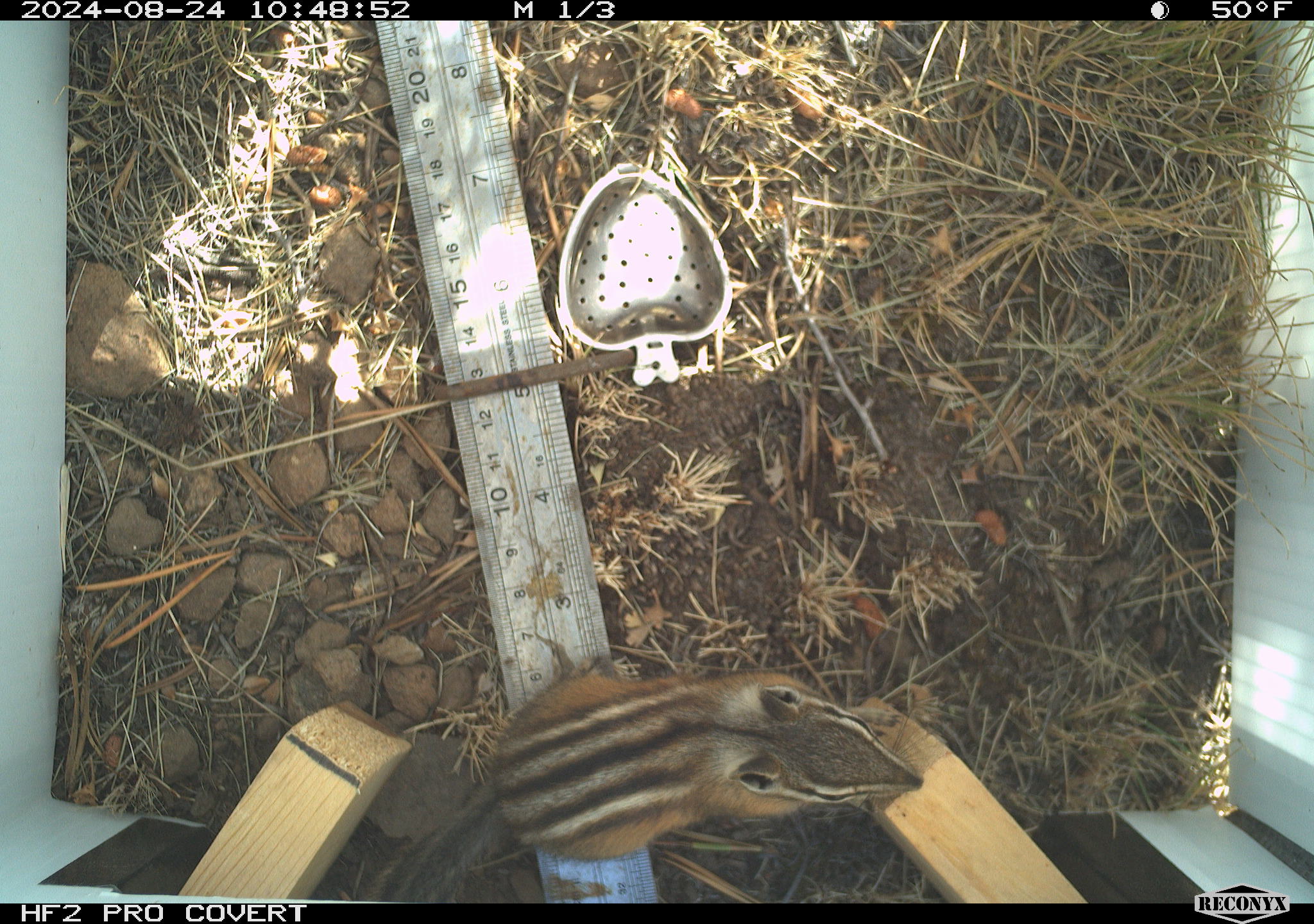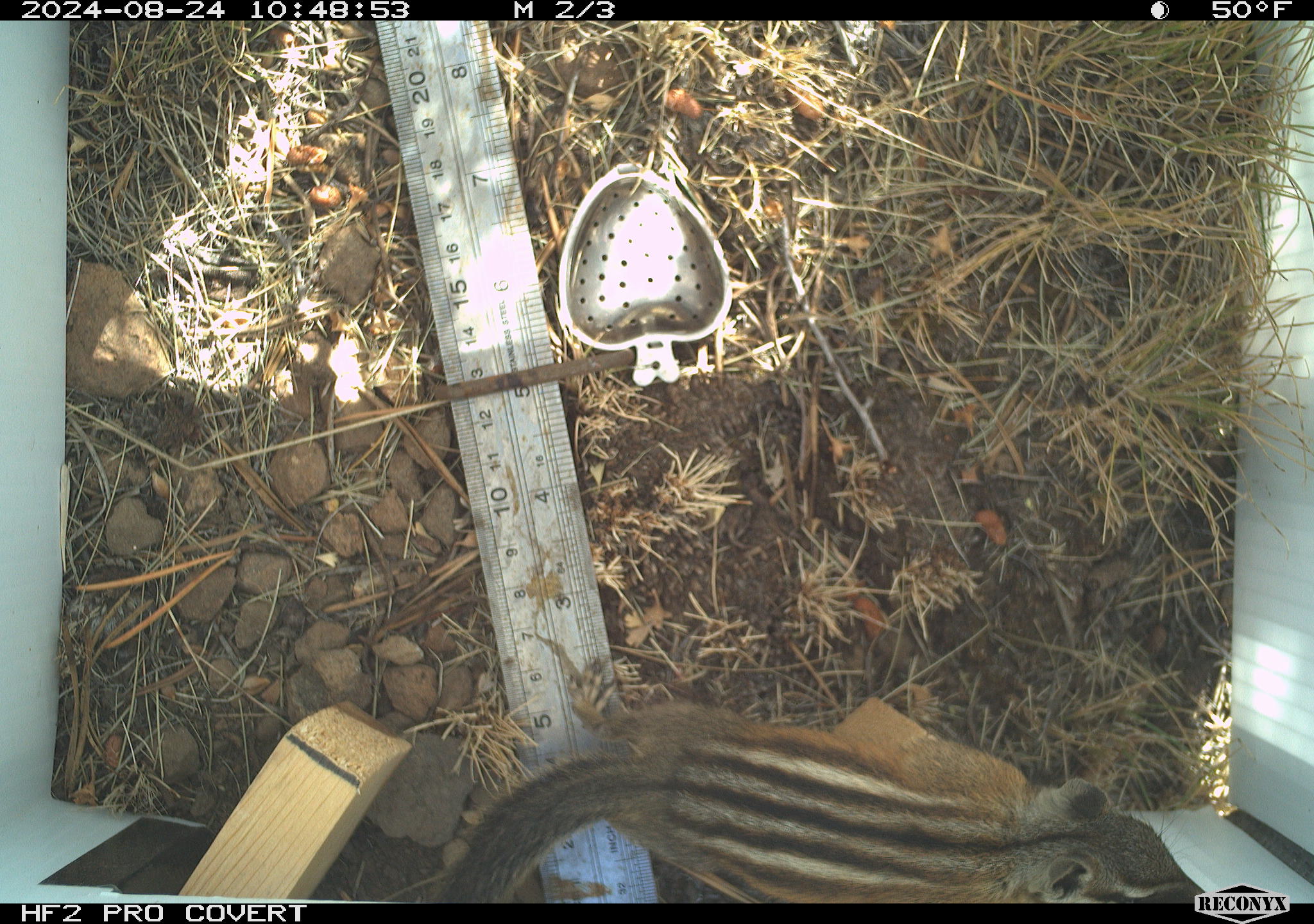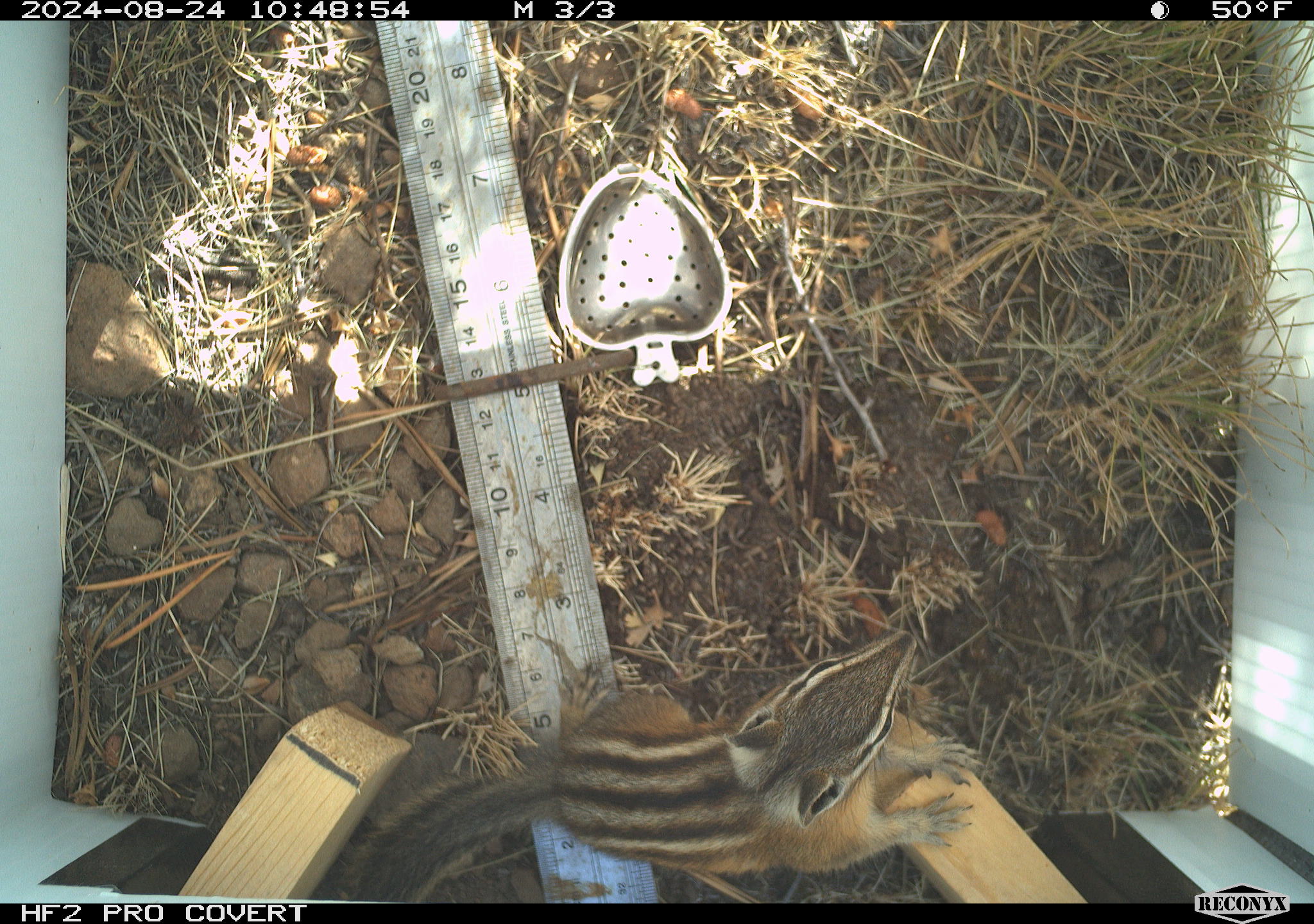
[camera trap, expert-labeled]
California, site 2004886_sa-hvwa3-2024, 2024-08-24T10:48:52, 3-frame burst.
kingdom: Animalia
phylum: Chordata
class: Mammalia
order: Rodentia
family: Sciuridae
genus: Neotamias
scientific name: Neotamias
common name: western chipmunks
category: neotamias species